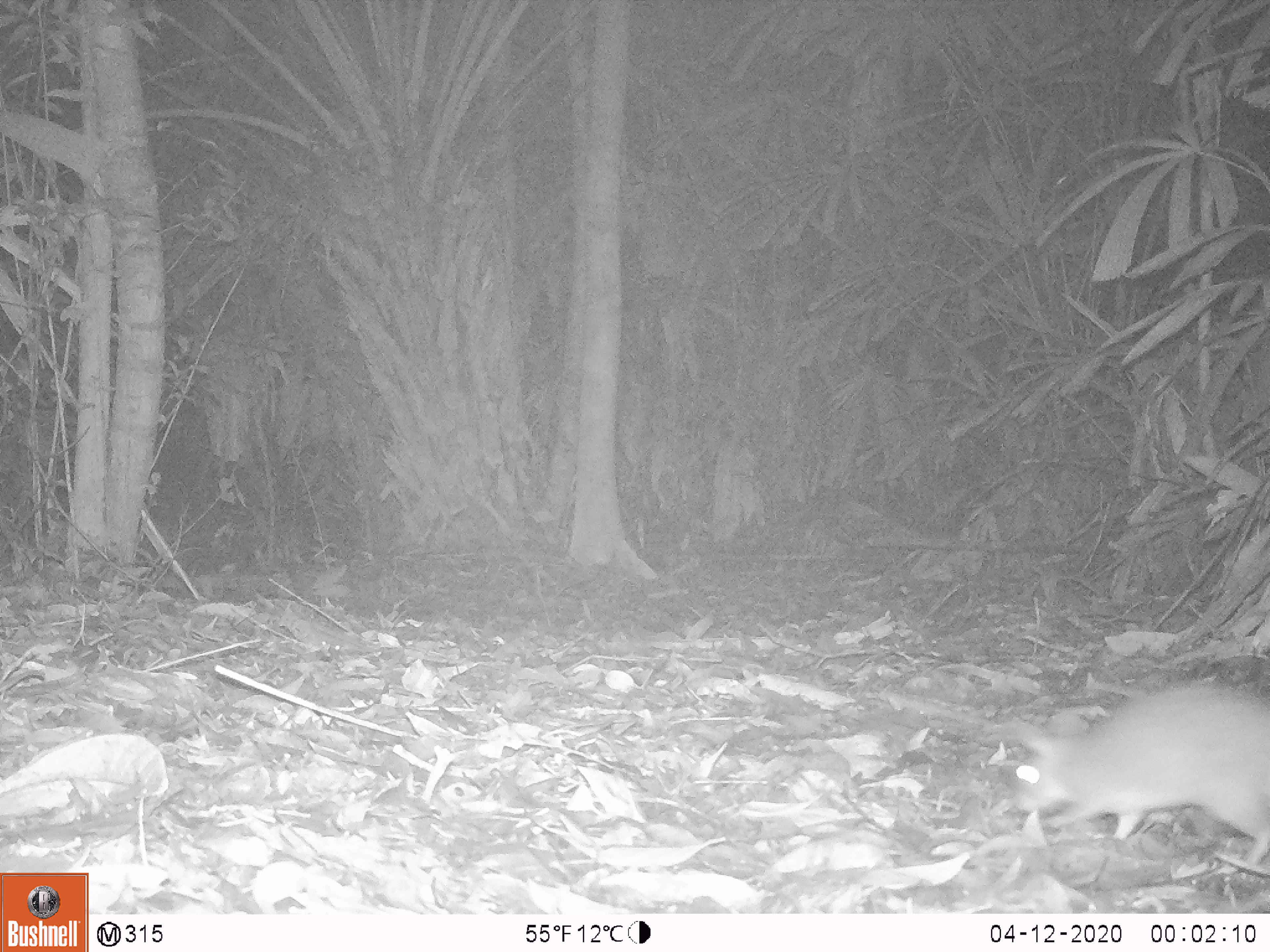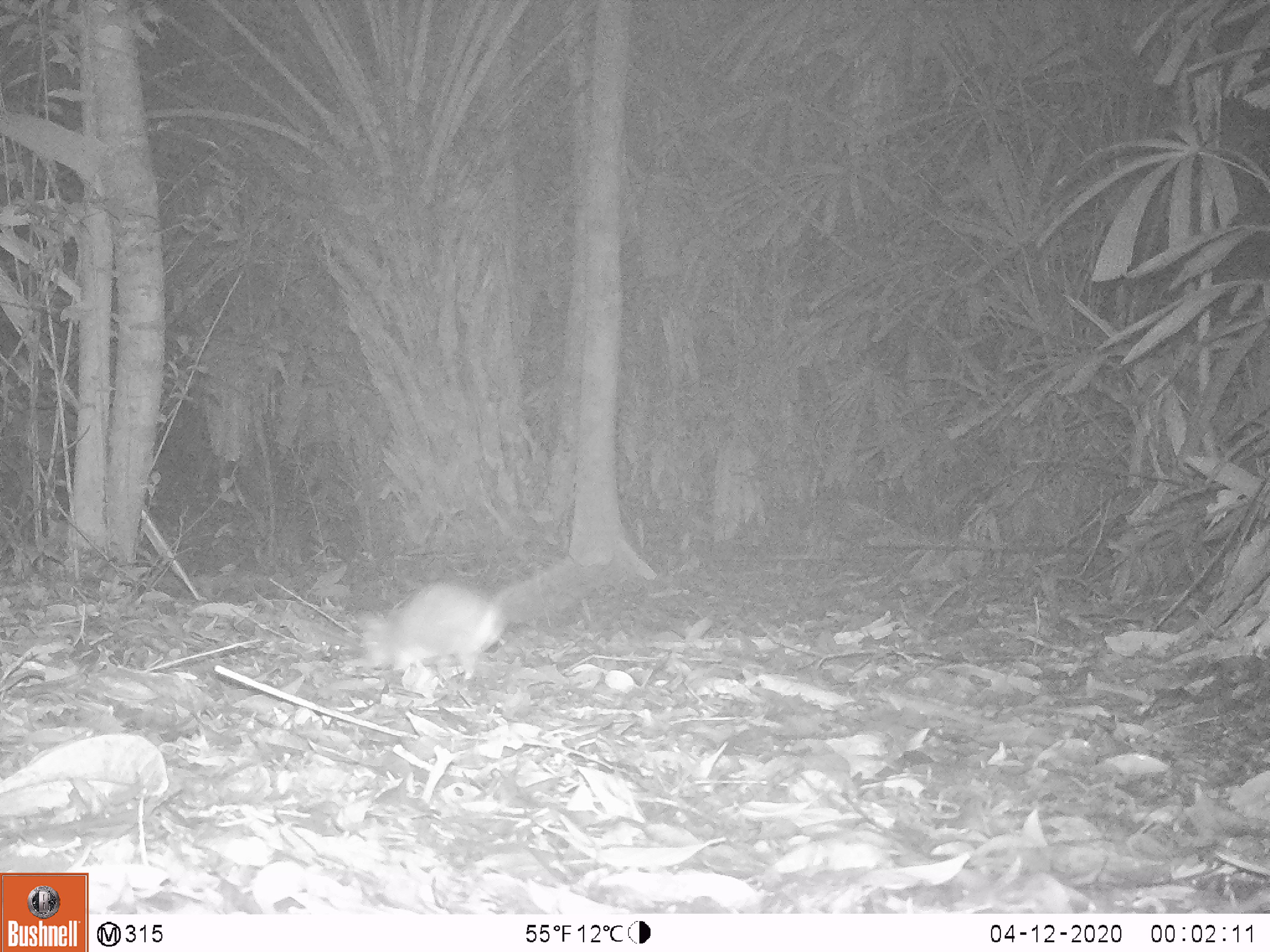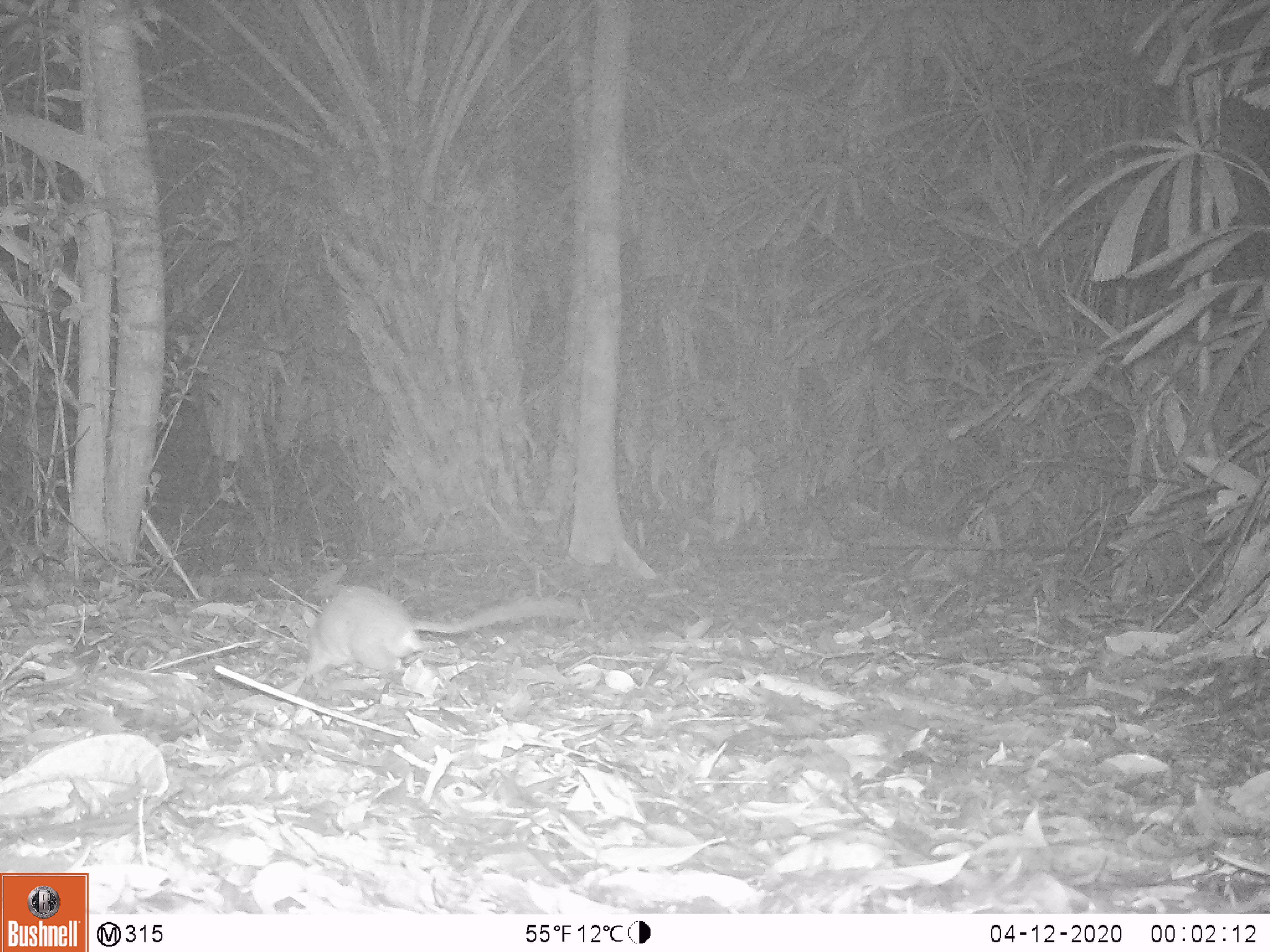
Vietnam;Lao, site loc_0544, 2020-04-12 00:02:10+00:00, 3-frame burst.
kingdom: Animalia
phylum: Chordata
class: Mammalia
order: Rodentia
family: Muridae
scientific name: Muridae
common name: old-world mice and rats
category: unidentified murid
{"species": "unidentified murid (old-world mice and rats) (Muridae)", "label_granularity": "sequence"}